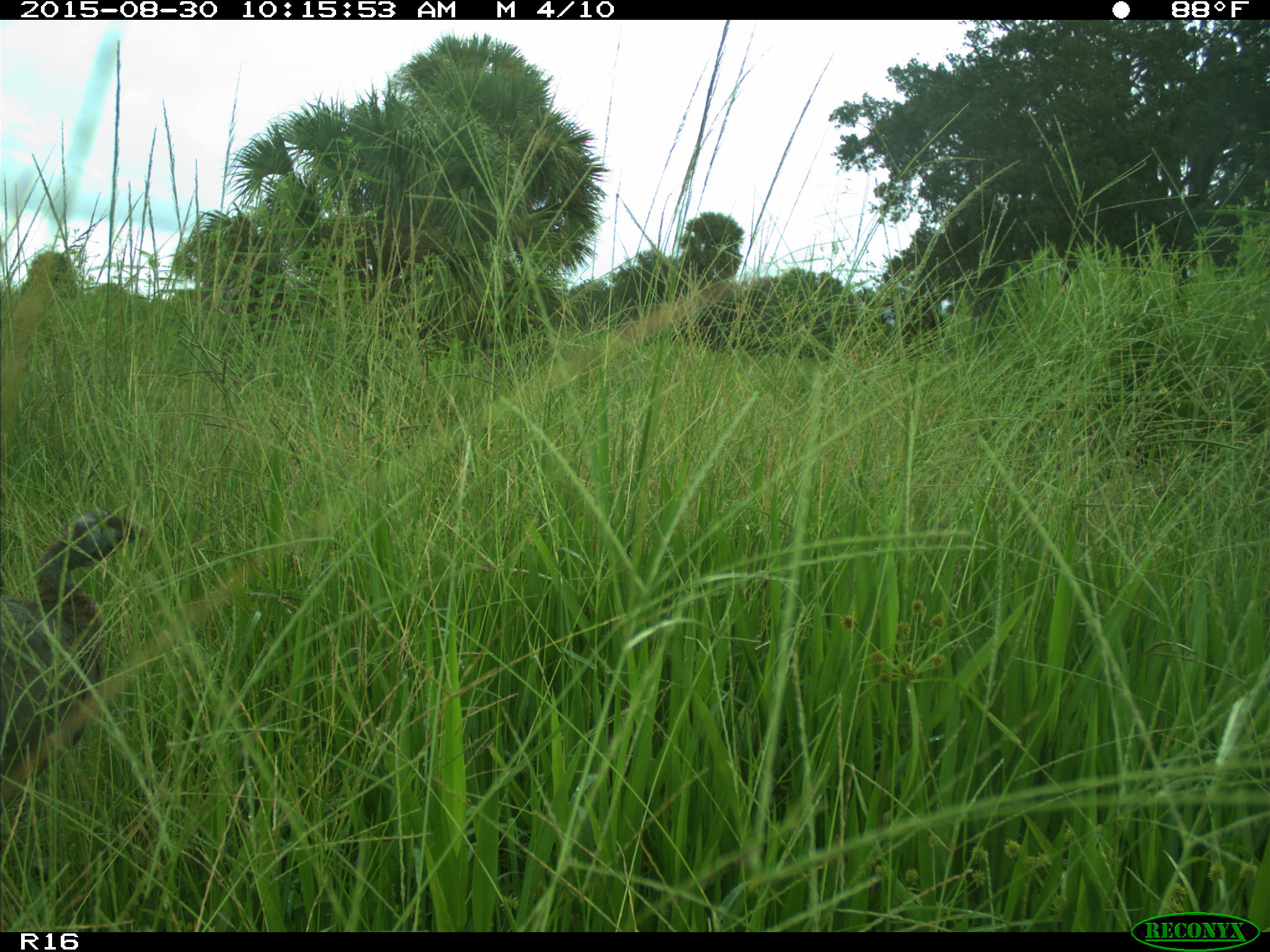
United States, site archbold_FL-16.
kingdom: Animalia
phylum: Chordata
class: Aves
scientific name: Aves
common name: birds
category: unidentified bird